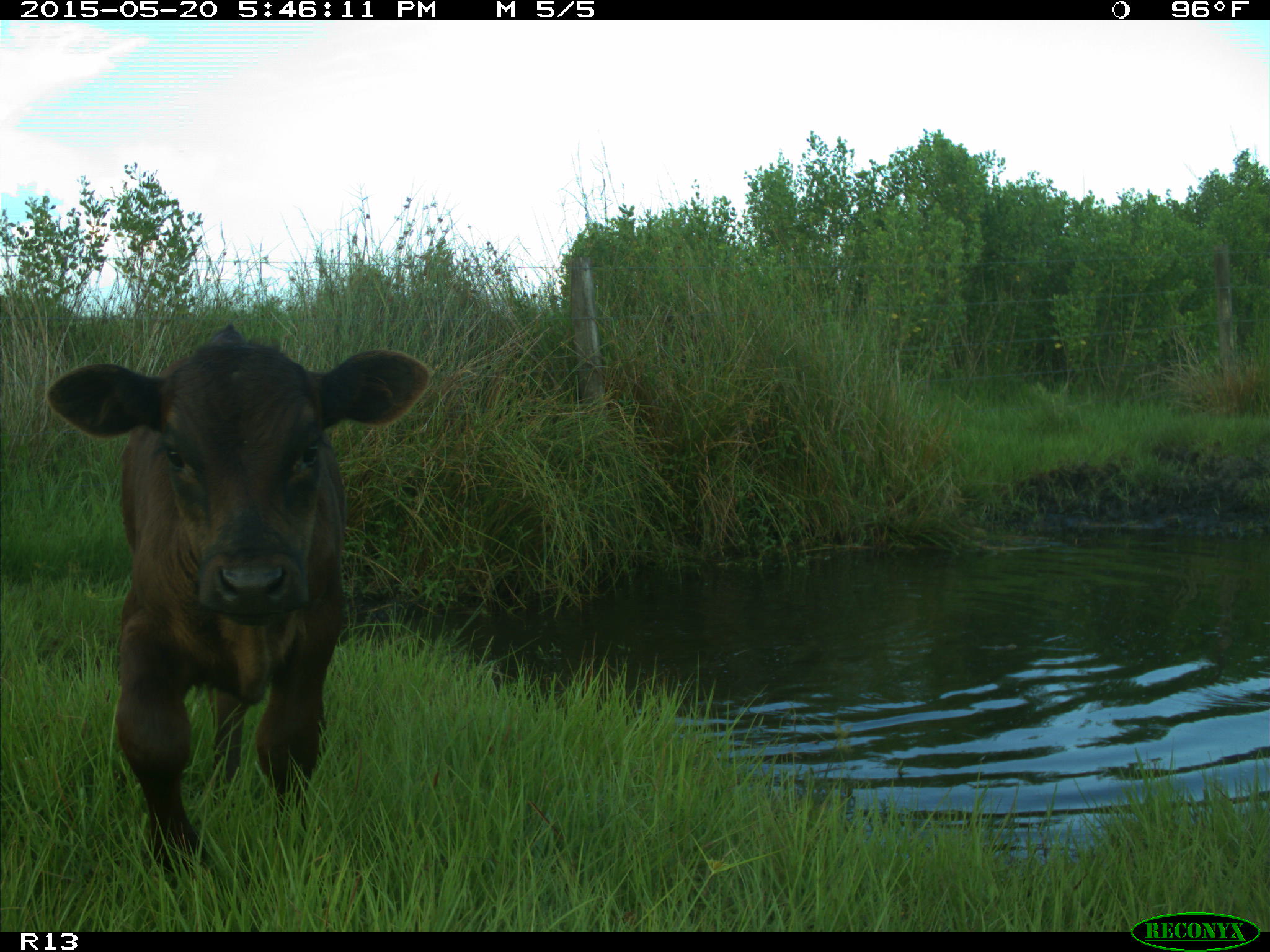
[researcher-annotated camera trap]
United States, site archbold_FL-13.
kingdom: Animalia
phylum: Chordata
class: Mammalia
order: Artiodactyla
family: Bovidae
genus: Bos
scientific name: Bos taurus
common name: domestic cow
Bos taurus (domestic cow).